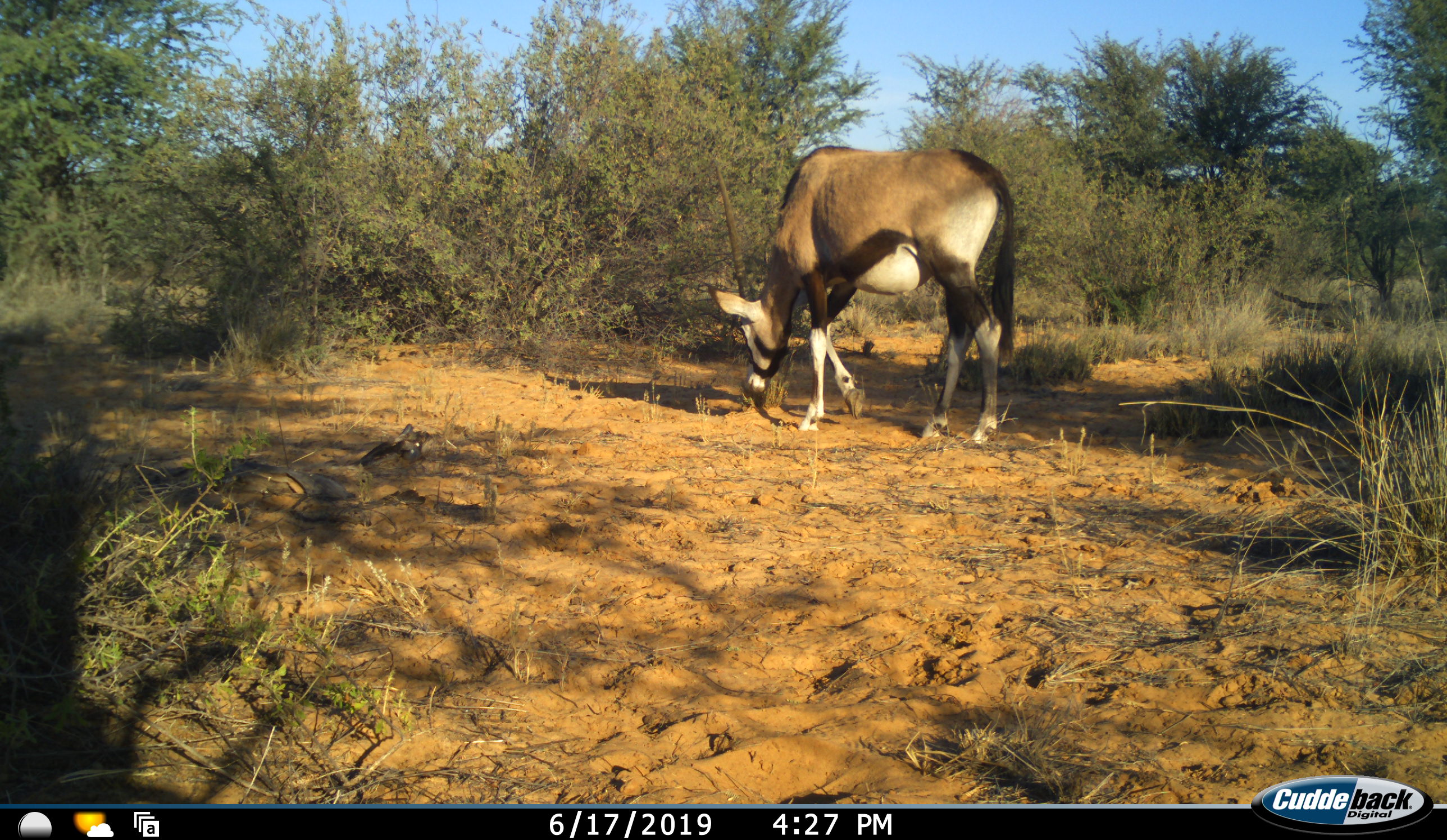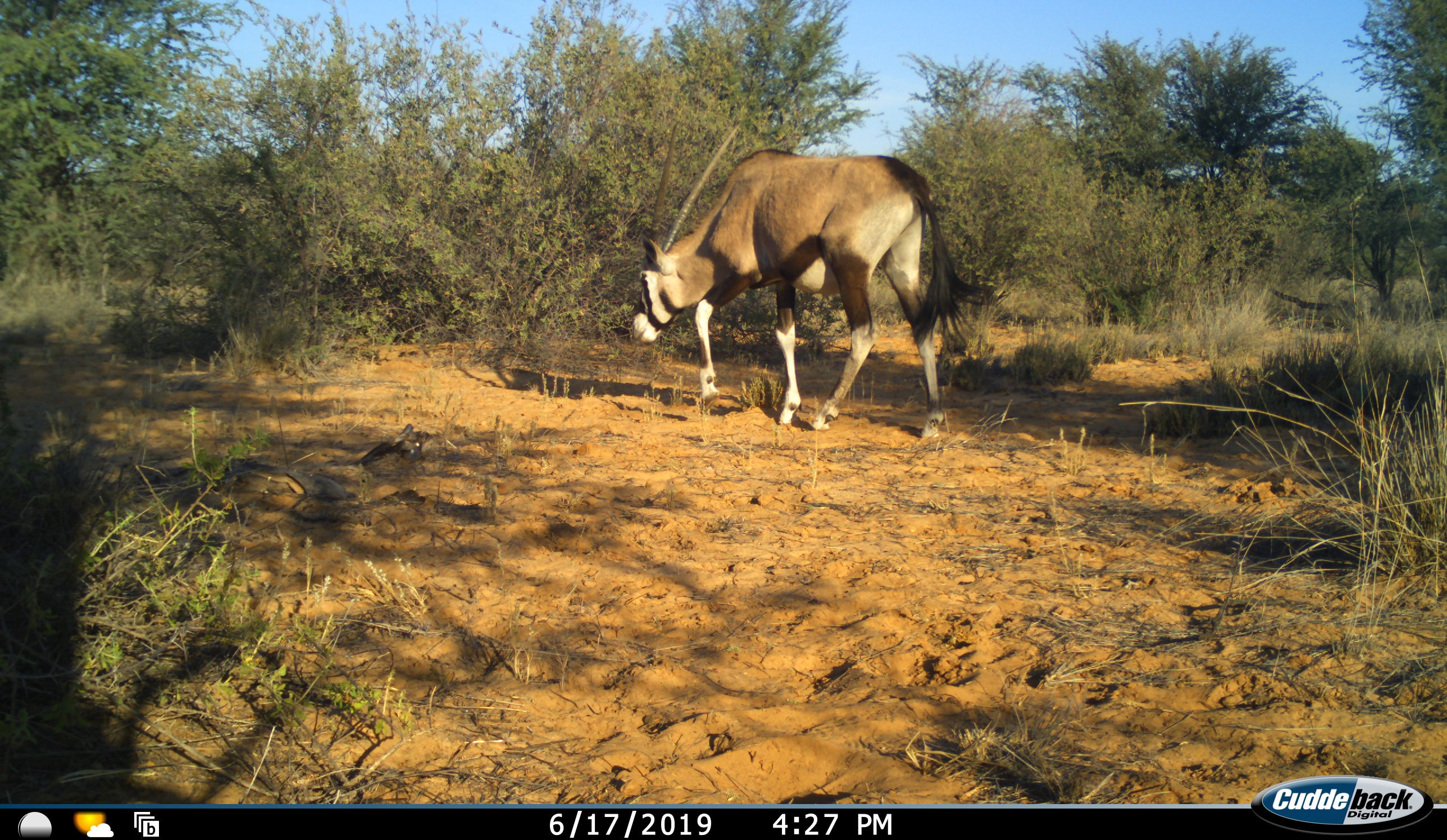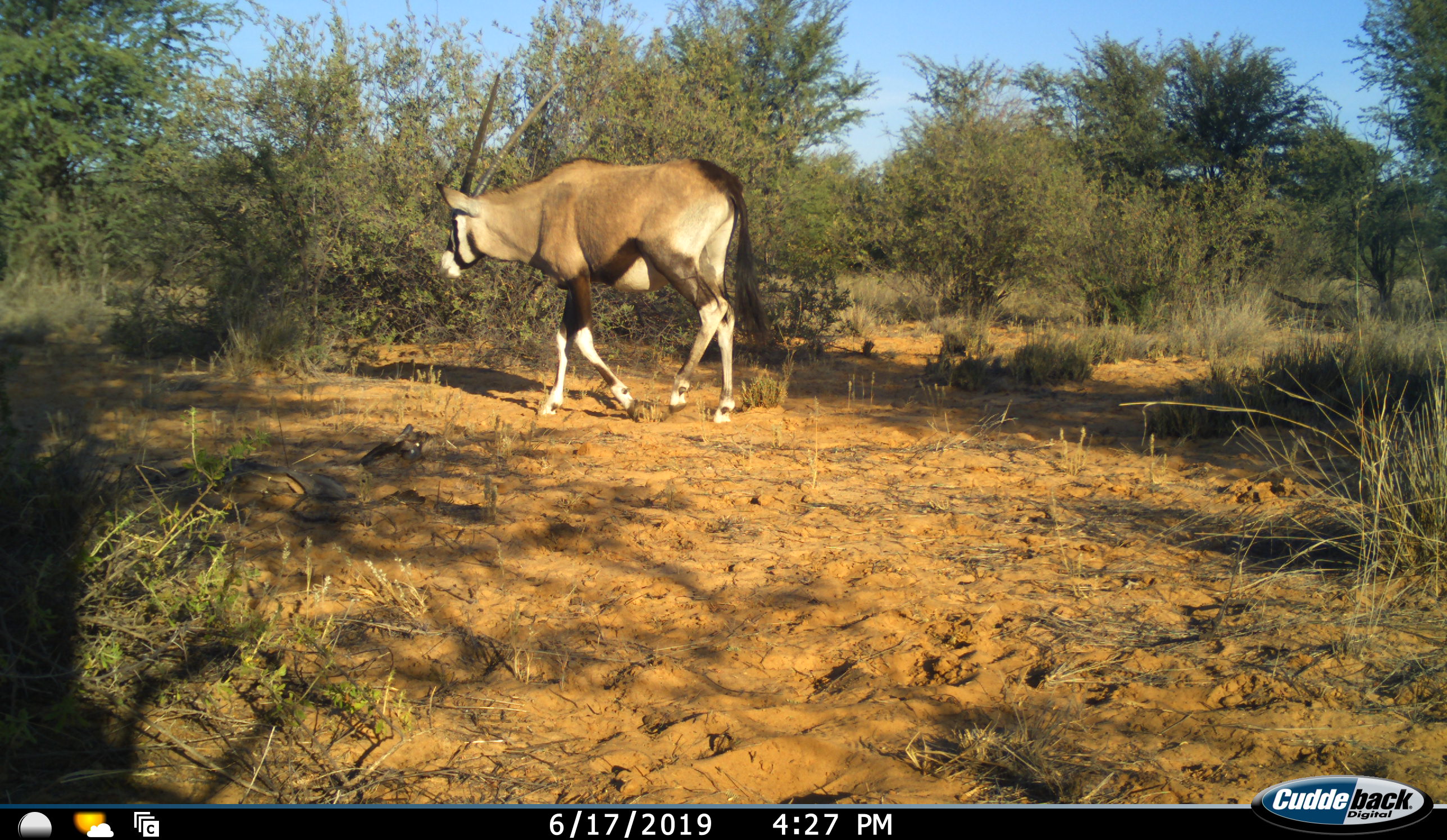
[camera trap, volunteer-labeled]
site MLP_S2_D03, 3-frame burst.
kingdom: Animalia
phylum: Chordata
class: Mammalia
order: Artiodactyla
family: Bovidae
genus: Oryx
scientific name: Oryx gazella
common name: gemsbok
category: oryx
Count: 1.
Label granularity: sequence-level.